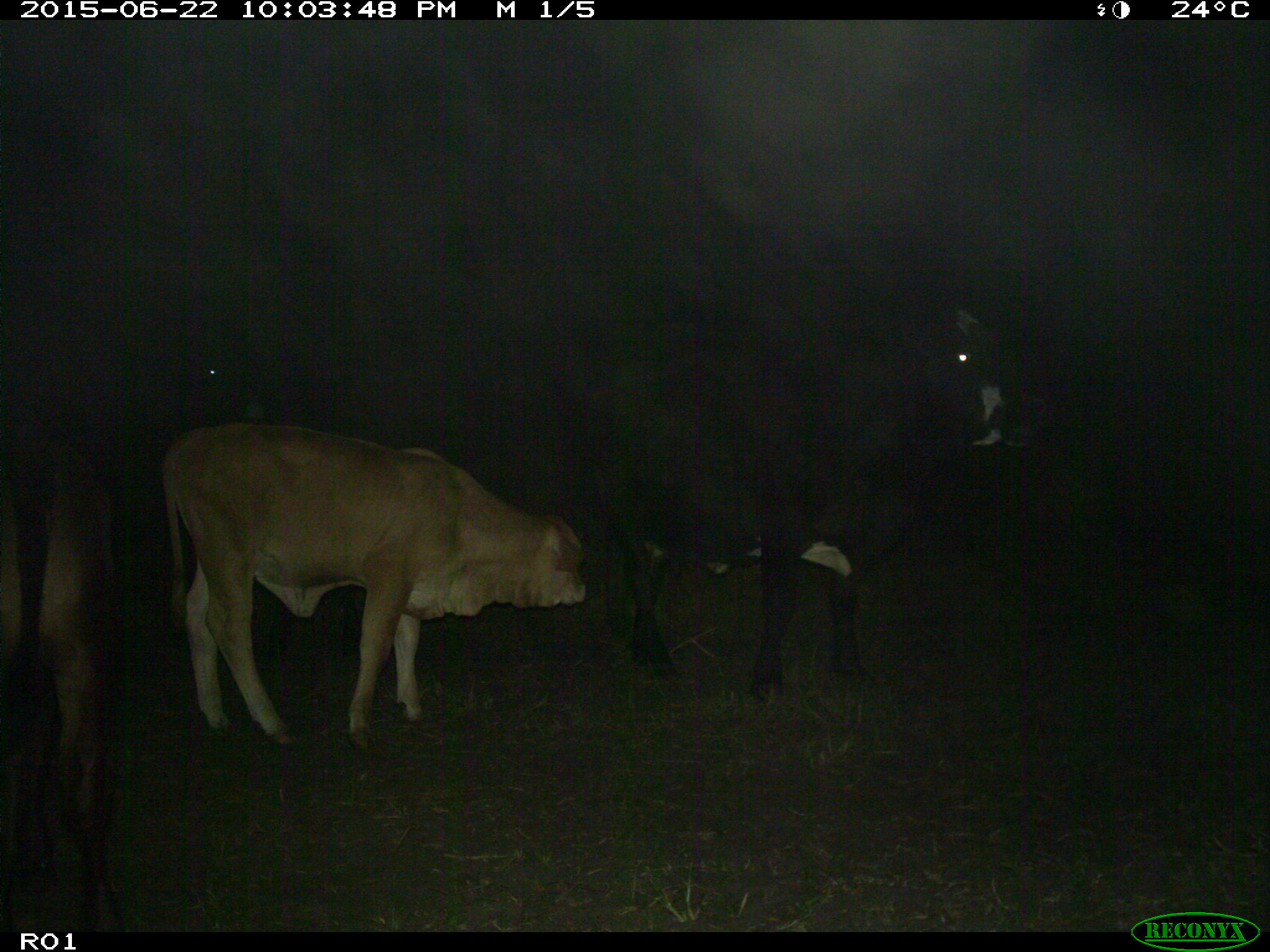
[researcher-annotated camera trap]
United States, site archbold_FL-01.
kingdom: Animalia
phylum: Chordata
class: Mammalia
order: Artiodactyla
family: Bovidae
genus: Bos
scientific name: Bos taurus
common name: domestic cow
Bos taurus (domestic cow).